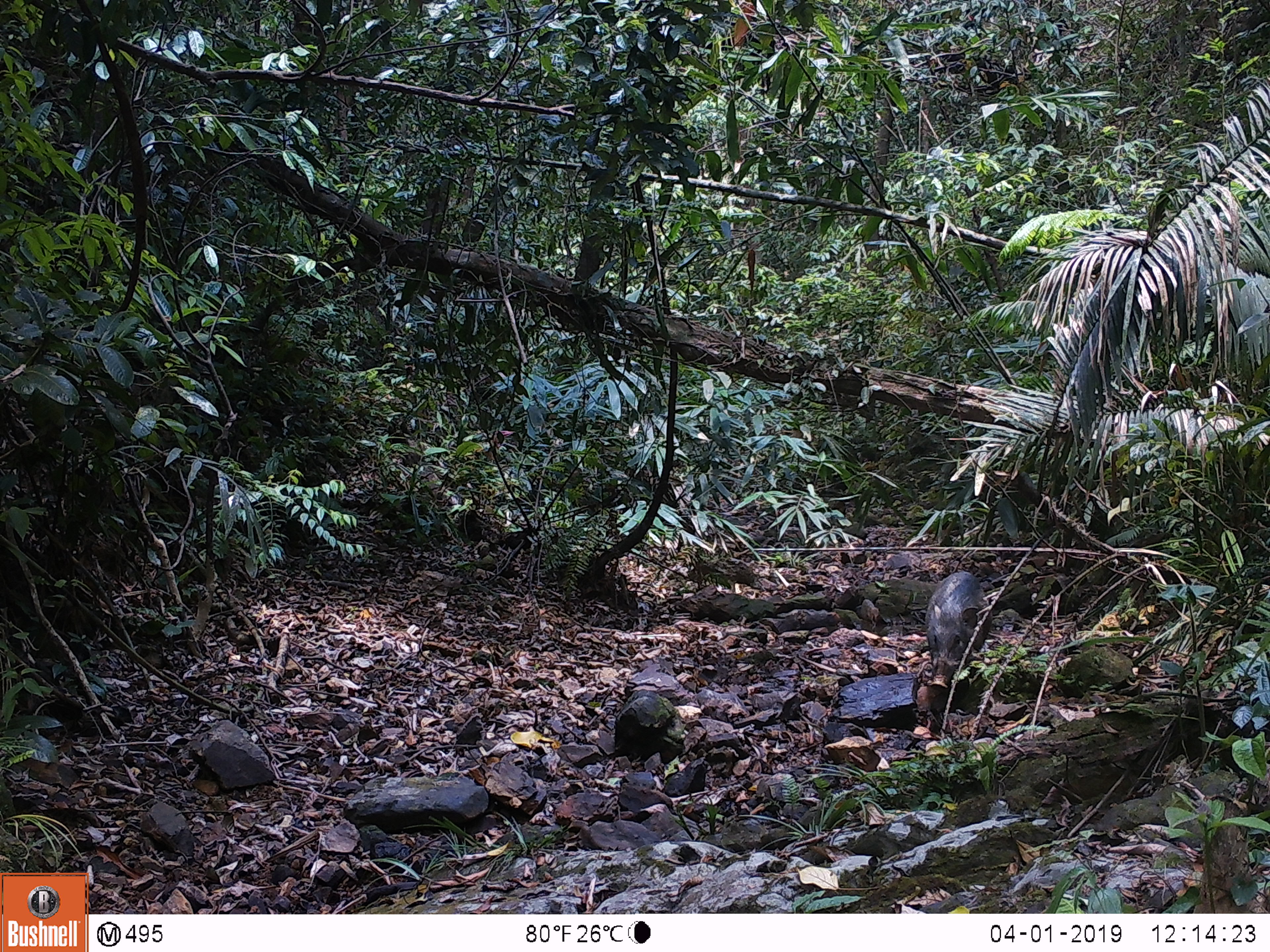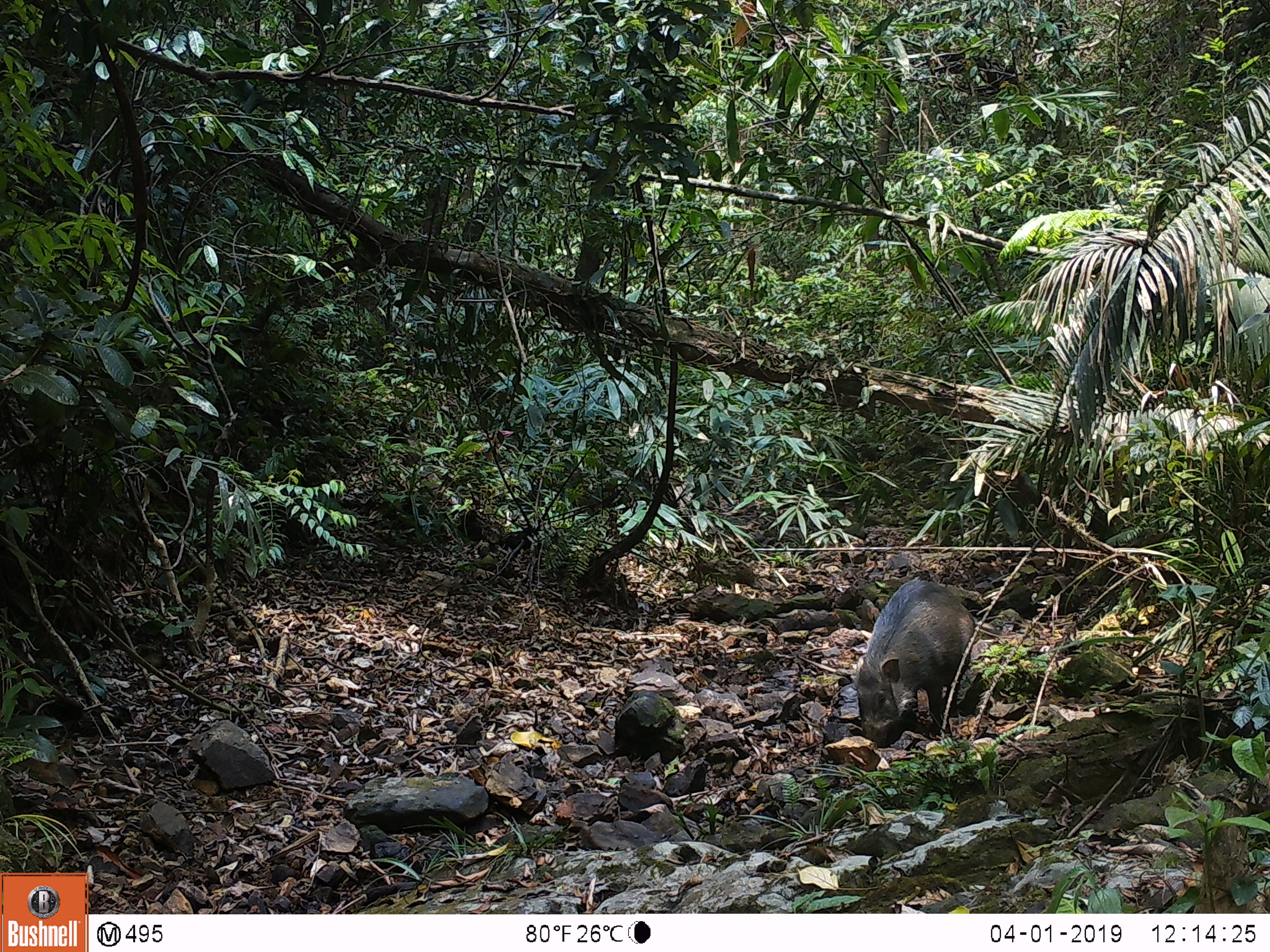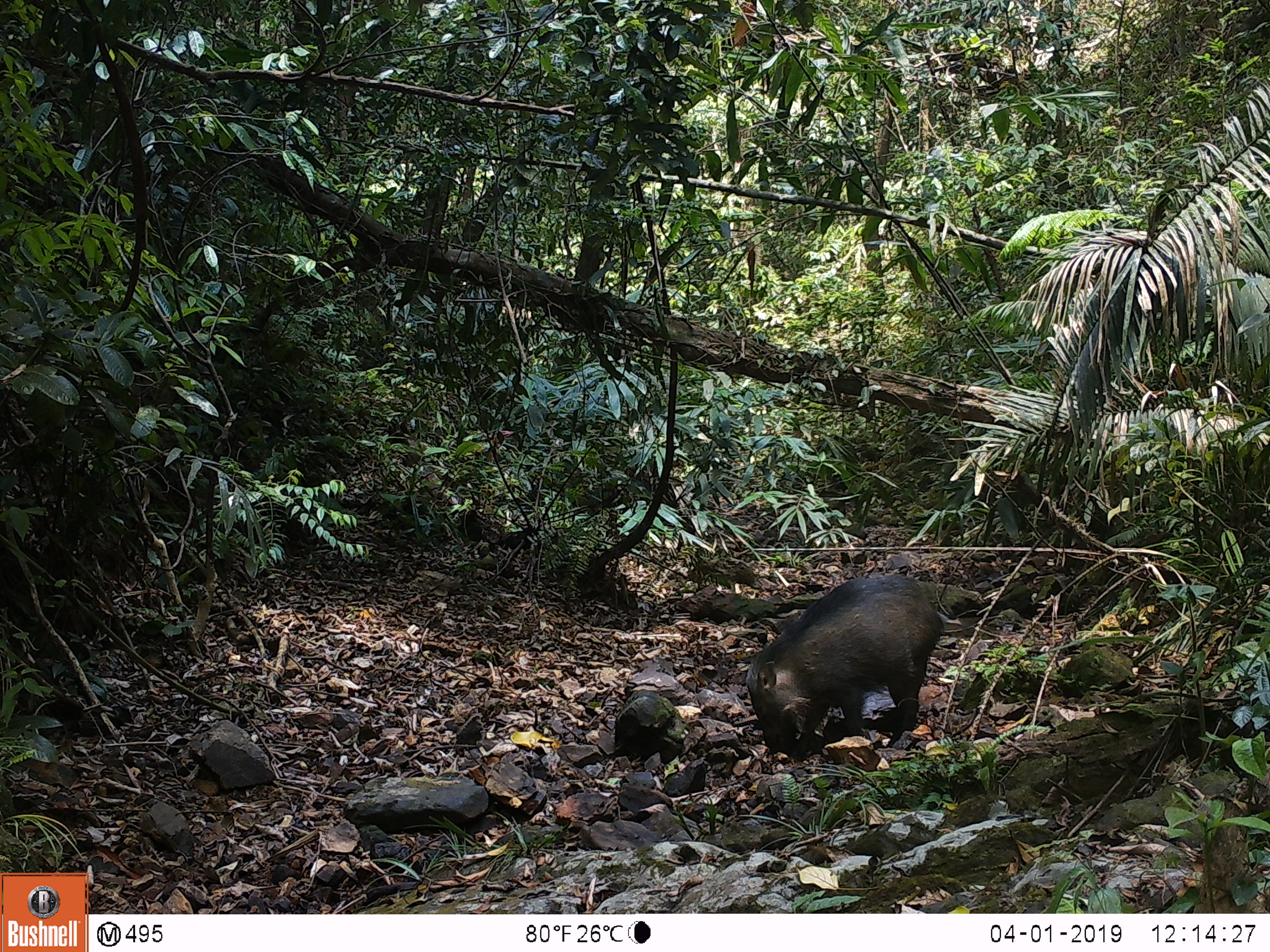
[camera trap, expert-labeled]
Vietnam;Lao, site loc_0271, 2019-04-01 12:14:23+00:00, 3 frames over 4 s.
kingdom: Animalia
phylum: Chordata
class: Mammalia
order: Artiodactyla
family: Suidae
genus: Sus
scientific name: Sus scrofa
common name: eurasian wild pig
Eurasian wild pig (Sus scrofa). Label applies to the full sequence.